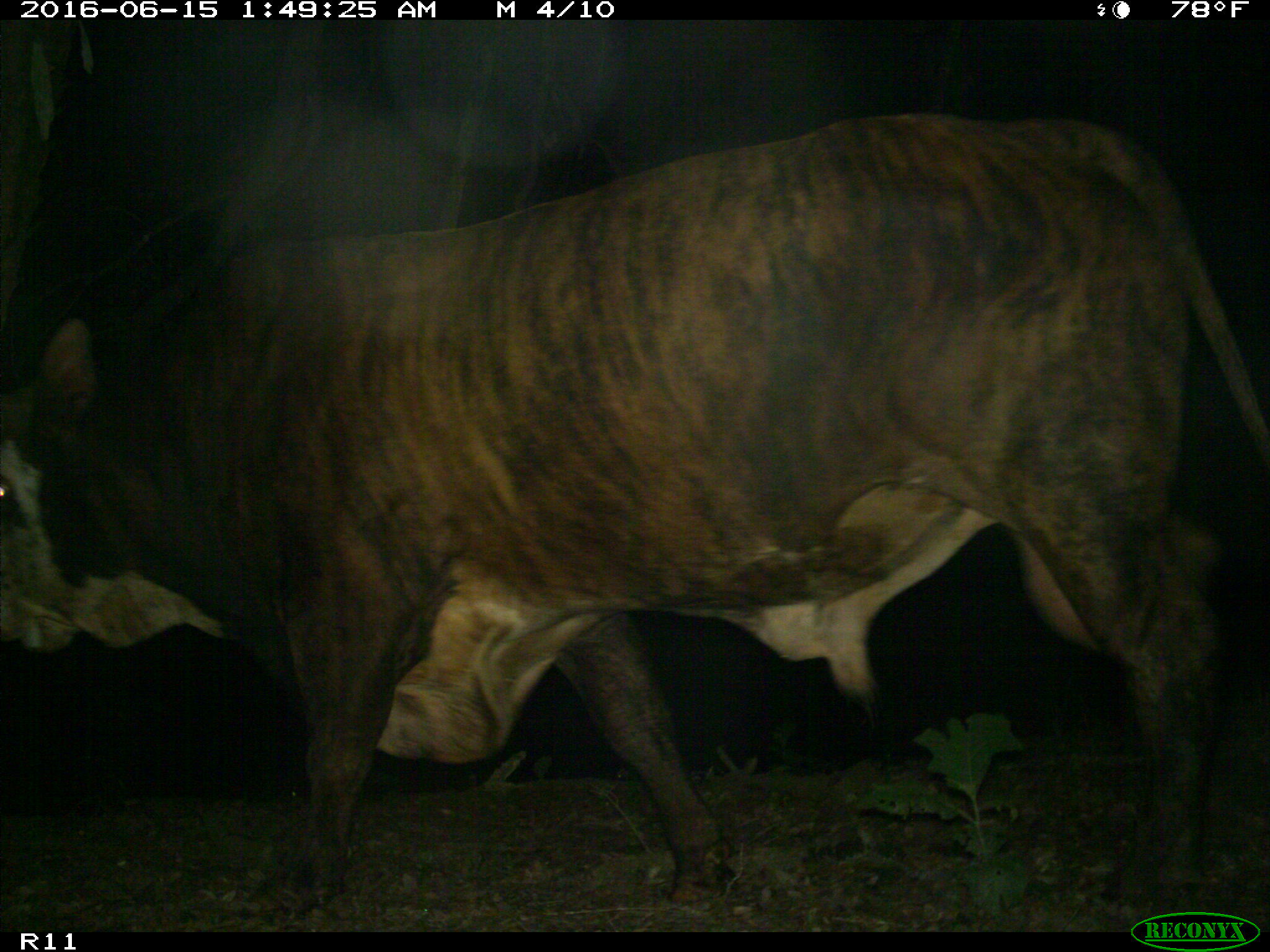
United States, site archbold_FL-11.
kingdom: Animalia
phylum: Chordata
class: Mammalia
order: Artiodactyla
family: Bovidae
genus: Bos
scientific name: Bos taurus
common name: domestic cow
Bos taurus (domestic cow).